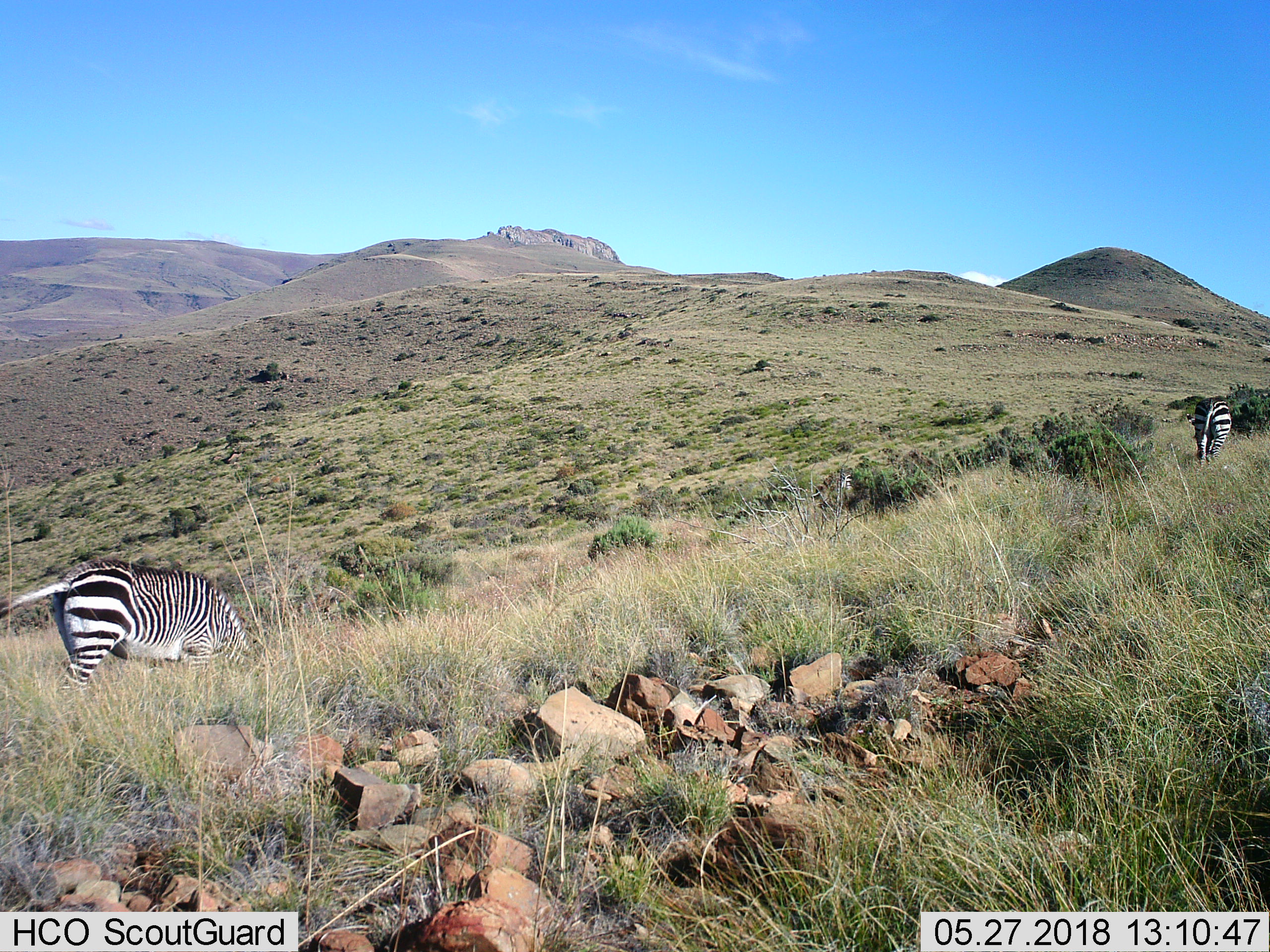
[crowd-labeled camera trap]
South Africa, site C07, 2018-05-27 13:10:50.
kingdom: Animalia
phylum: Chordata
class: Mammalia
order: Perissodactyla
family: Equidae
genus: Equus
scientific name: Equus zebra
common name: mountain zebra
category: zebramountain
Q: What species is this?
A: Zebramountain (mountain zebra) (Equus zebra).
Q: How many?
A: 3.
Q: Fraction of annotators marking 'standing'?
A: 0%.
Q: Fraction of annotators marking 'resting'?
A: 0%.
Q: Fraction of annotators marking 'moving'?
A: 43%.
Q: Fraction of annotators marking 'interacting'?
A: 0%.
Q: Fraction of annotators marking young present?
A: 0%.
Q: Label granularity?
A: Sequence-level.